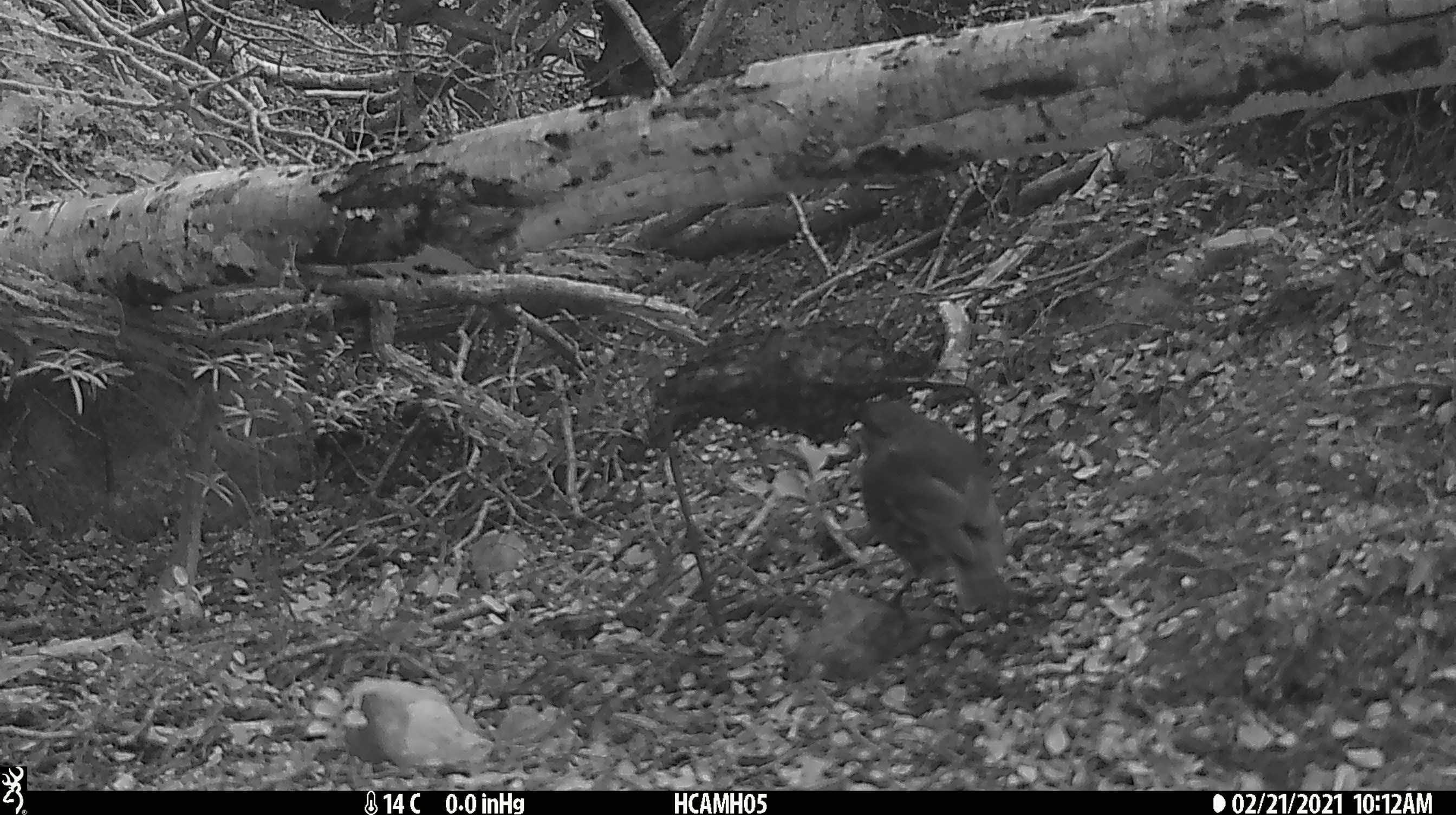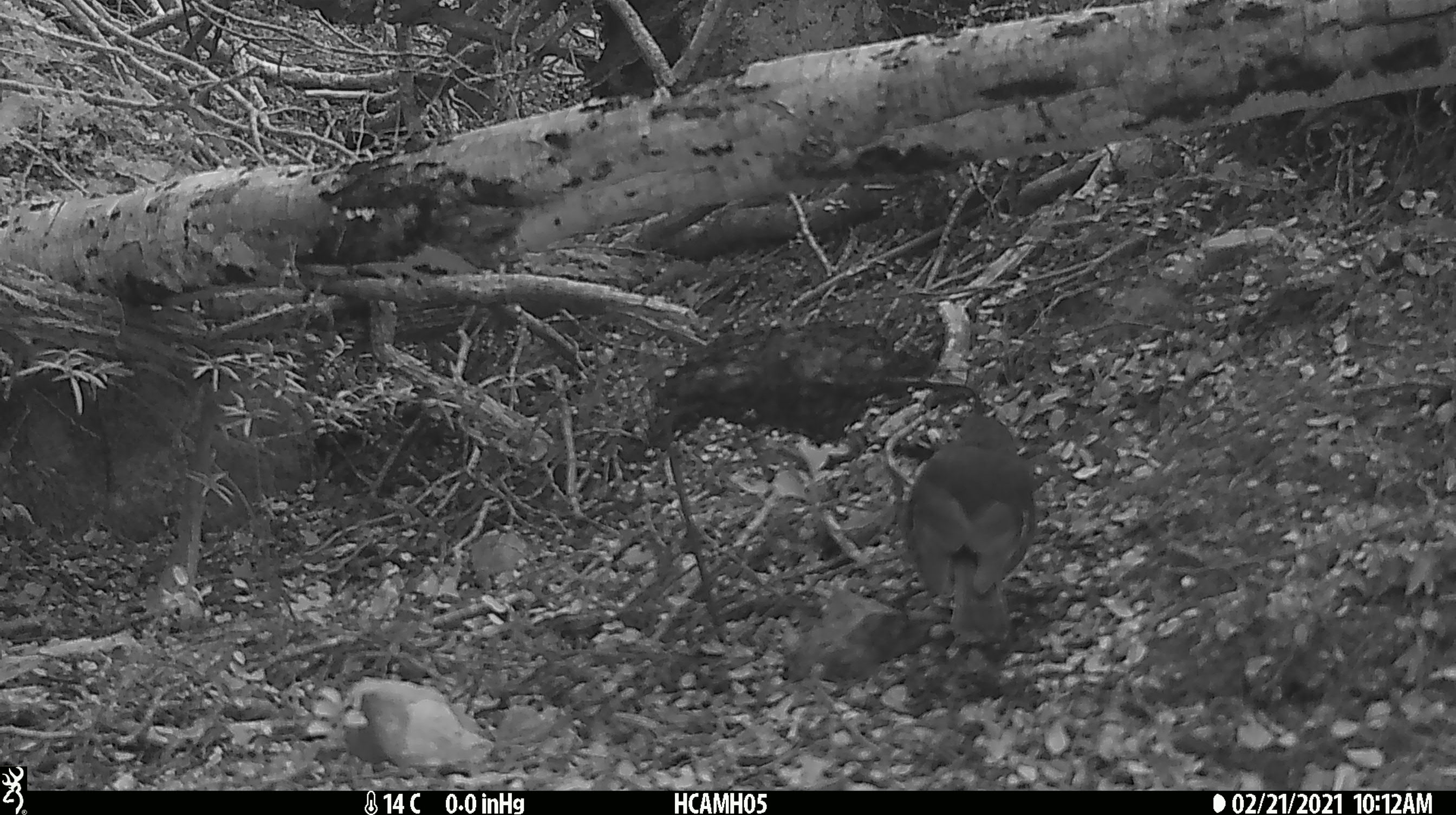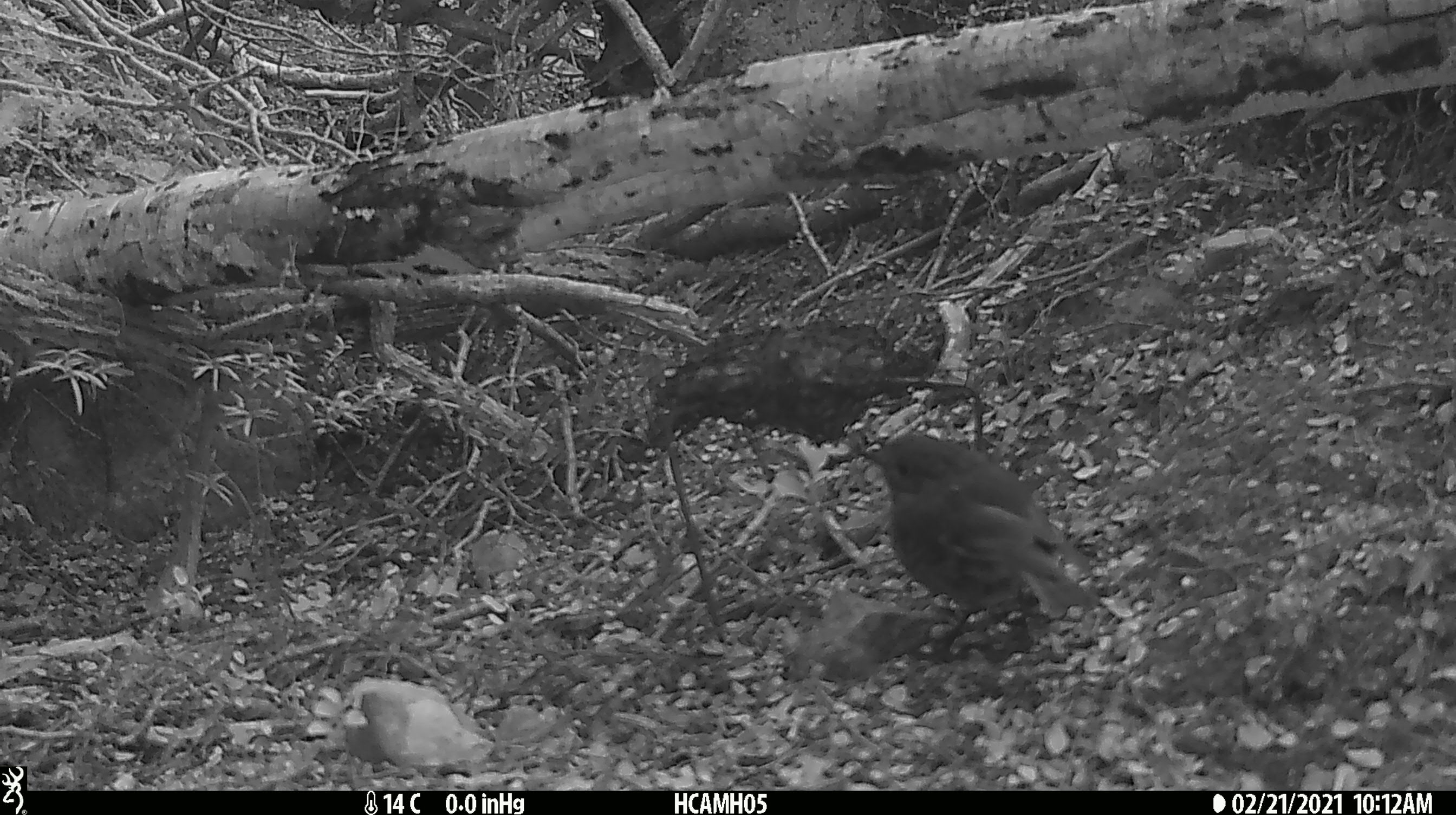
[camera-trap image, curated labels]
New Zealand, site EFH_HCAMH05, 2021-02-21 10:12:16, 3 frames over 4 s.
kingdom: Animalia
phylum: Chordata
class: Aves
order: Passeriformes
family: Petroicidae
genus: Petroica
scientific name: Petroica australis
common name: new zealand robin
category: robin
Robin (new zealand robin) (Petroica australis).